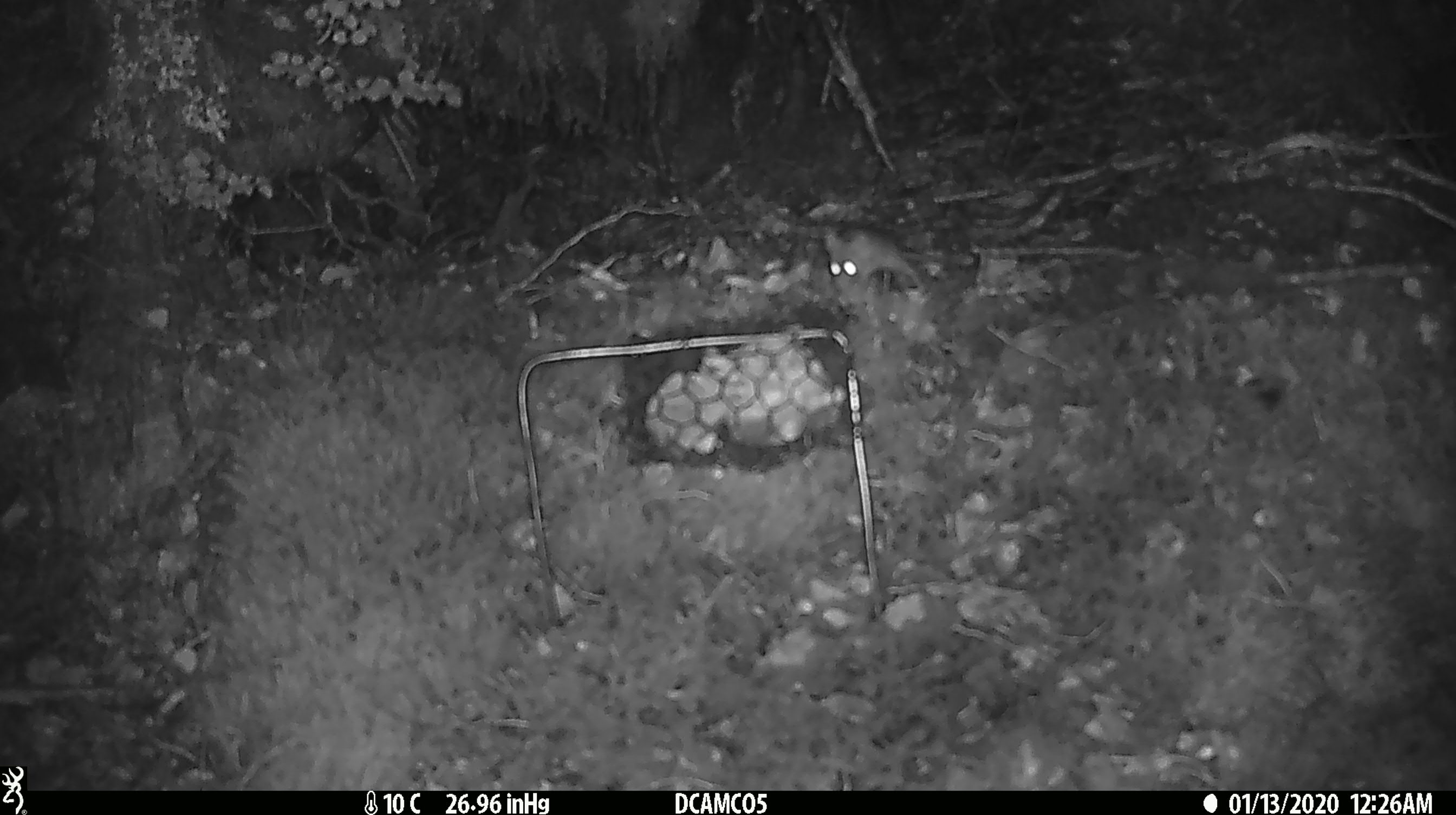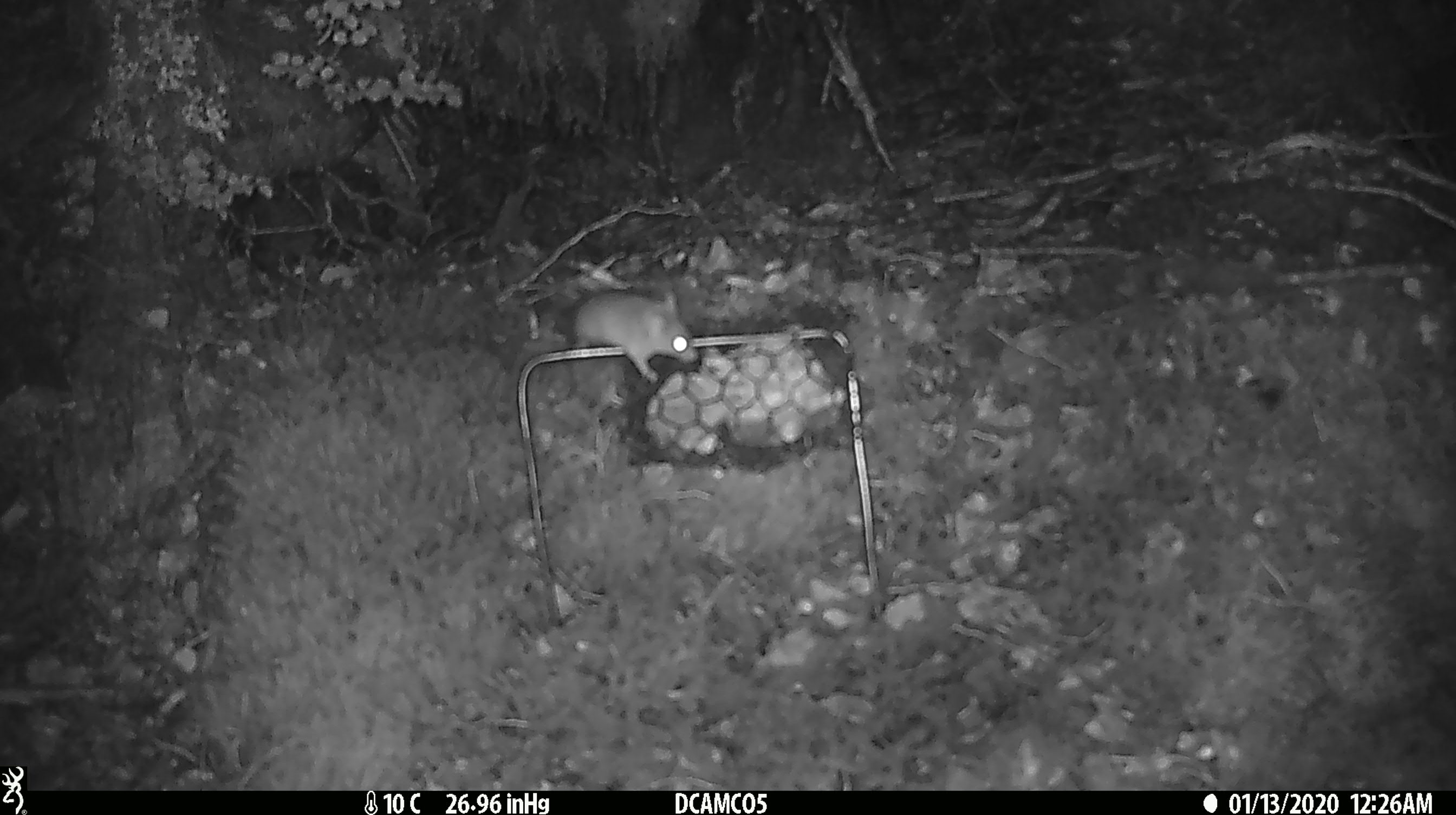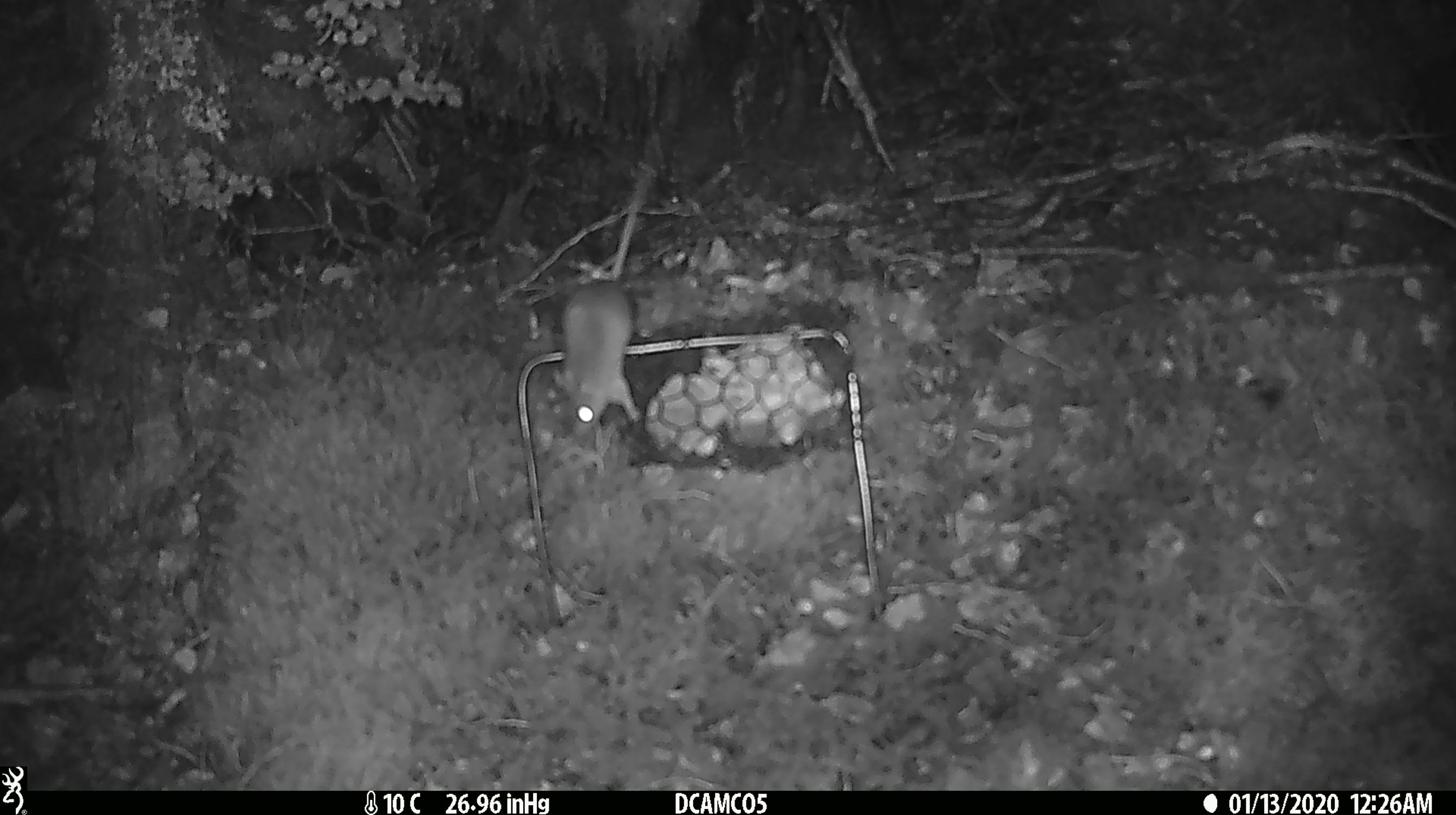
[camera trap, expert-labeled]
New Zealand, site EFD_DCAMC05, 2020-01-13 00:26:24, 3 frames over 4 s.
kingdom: Animalia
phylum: Chordata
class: Mammalia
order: Rodentia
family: Muridae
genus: Mus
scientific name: Mus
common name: mouse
Mouse (Mus).